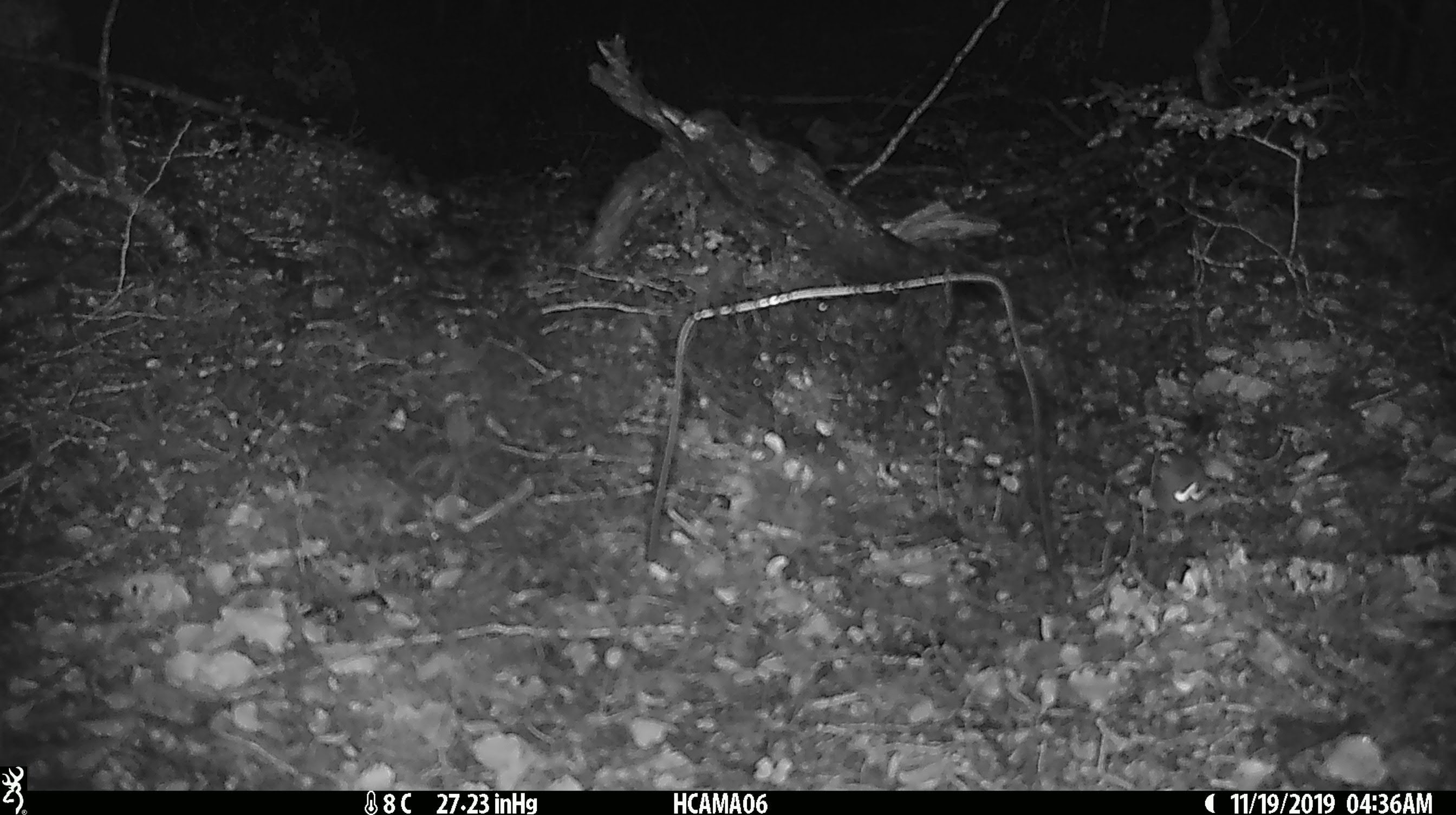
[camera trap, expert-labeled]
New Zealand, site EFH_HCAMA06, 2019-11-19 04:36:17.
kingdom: Animalia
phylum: Chordata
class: Mammalia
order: Rodentia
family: Muridae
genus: Mus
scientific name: Mus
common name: mouse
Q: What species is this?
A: Mouse (Mus).